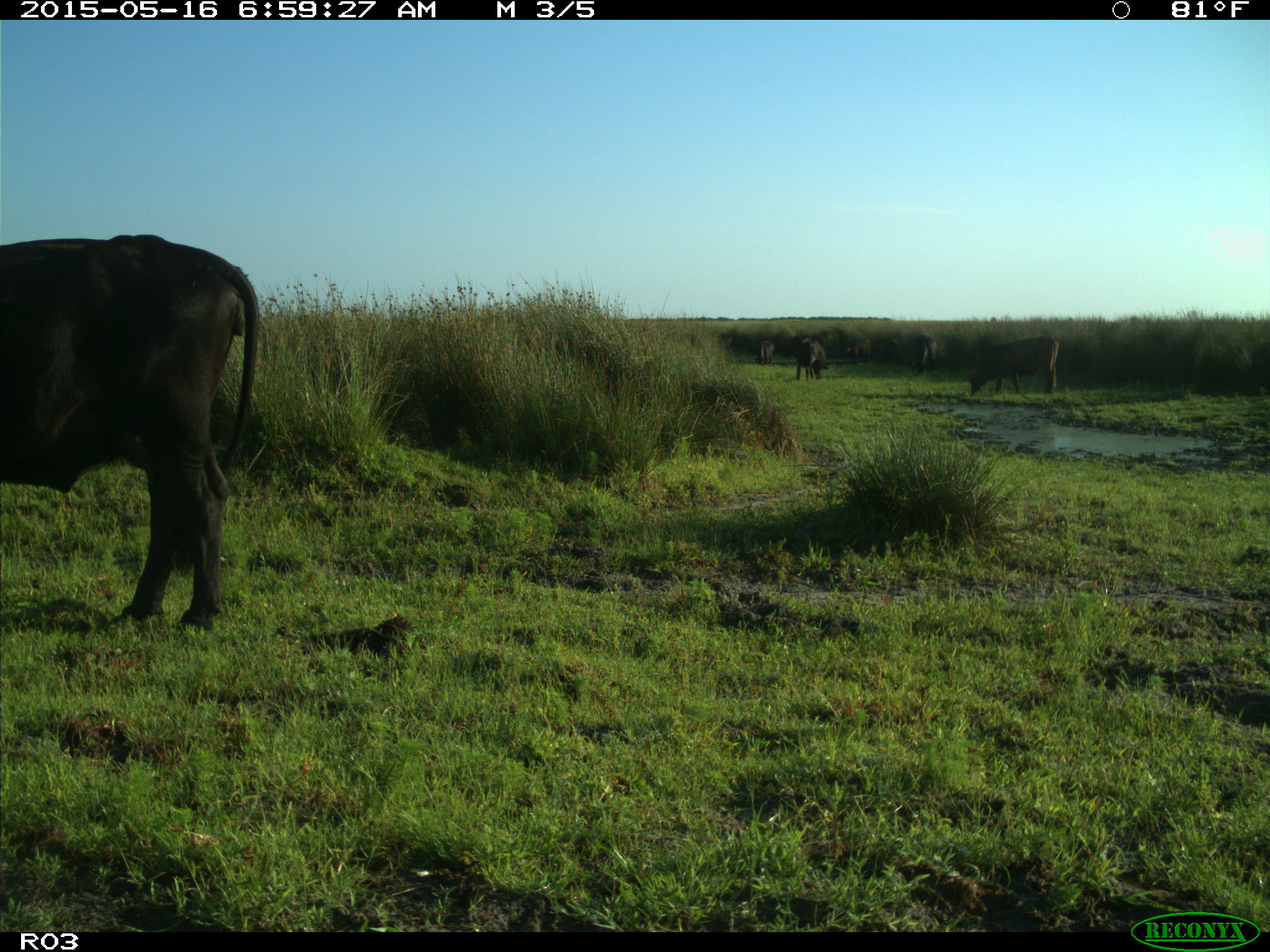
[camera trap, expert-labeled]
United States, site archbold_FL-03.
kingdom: Animalia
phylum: Chordata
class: Mammalia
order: Artiodactyla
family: Bovidae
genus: Bos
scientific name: Bos taurus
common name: domestic cow